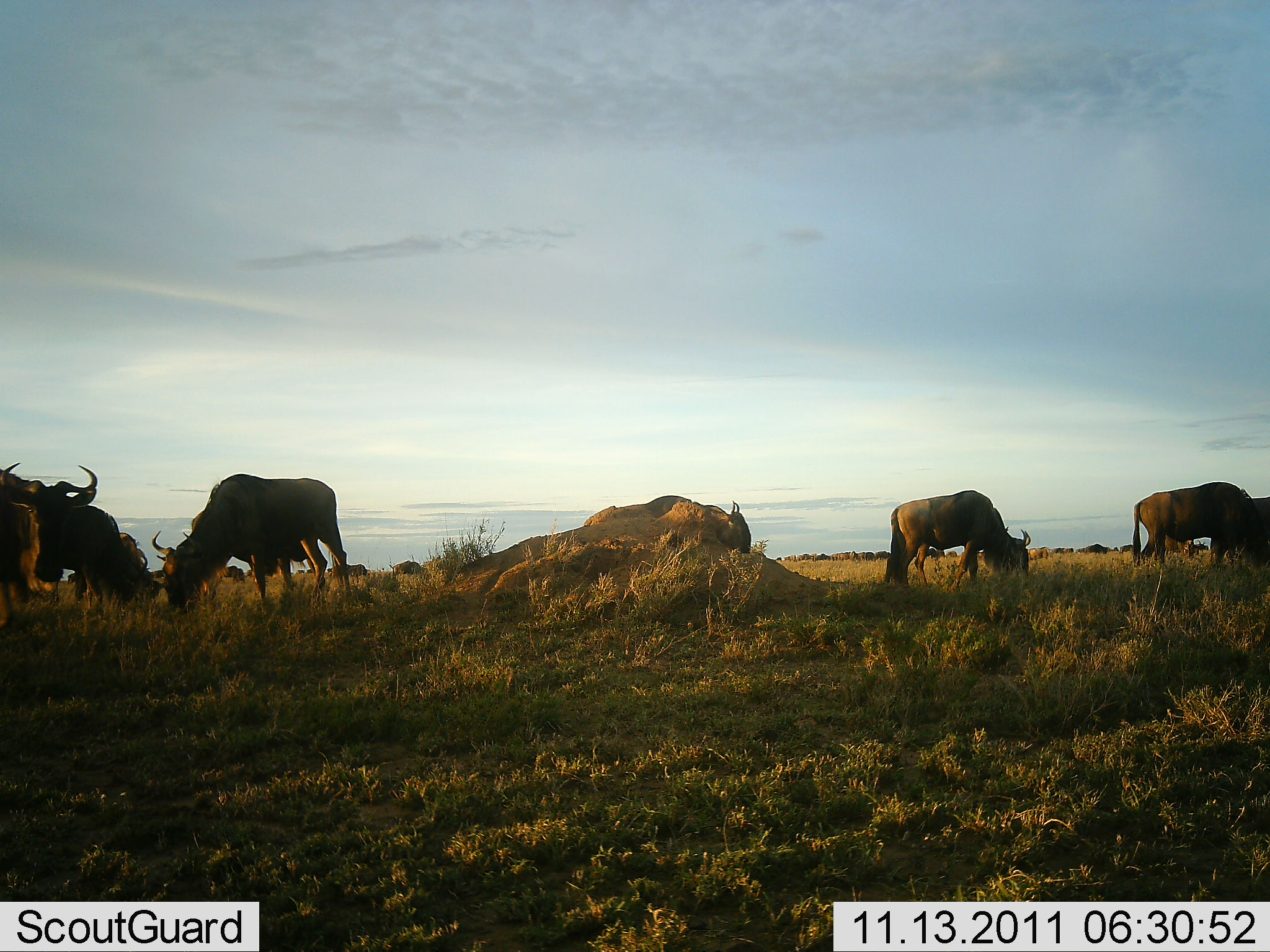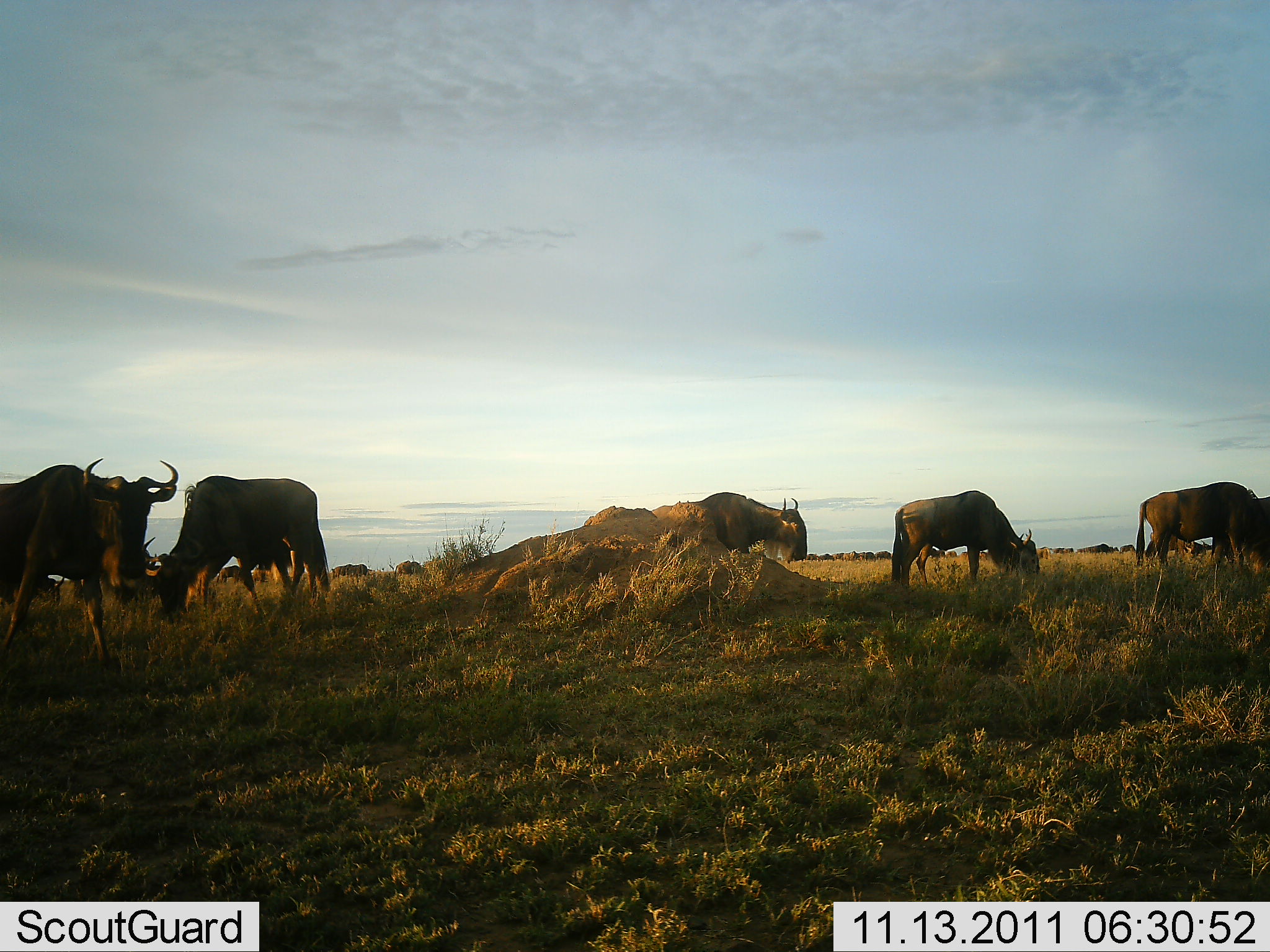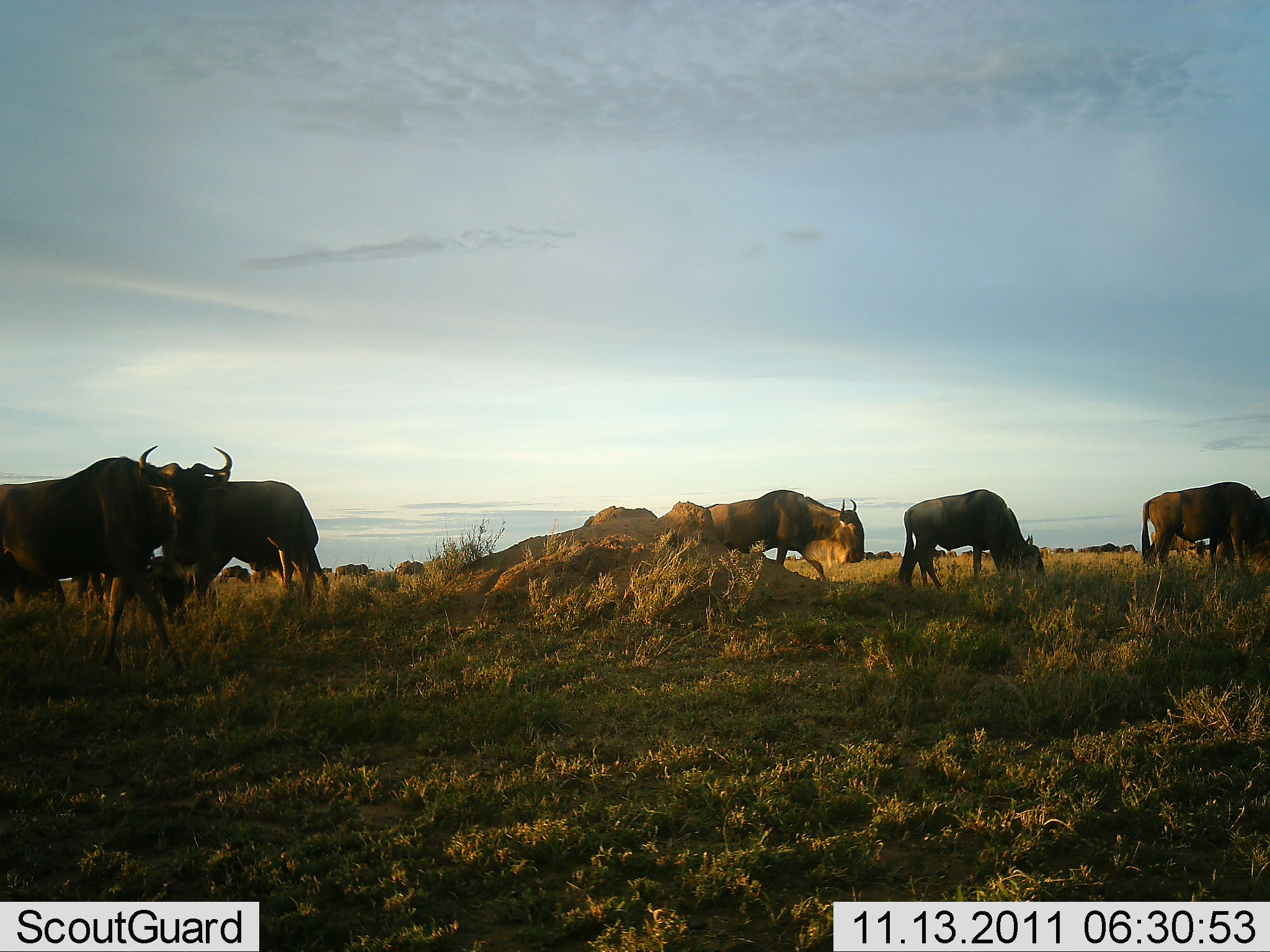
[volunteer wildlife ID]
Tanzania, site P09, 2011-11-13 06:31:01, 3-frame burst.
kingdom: Animalia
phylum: Chordata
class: Mammalia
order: Artiodactyla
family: Bovidae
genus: Connochaetes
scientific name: Connochaetes taurinus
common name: blue wildebeest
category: wildebeest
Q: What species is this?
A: Wildebeest (blue wildebeest) (Connochaetes taurinus).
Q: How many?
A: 7.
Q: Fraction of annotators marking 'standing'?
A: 40%.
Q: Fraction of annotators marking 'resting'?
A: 0%.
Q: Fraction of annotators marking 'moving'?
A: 20%.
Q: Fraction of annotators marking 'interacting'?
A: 0%.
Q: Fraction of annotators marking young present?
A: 0%.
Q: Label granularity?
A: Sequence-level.